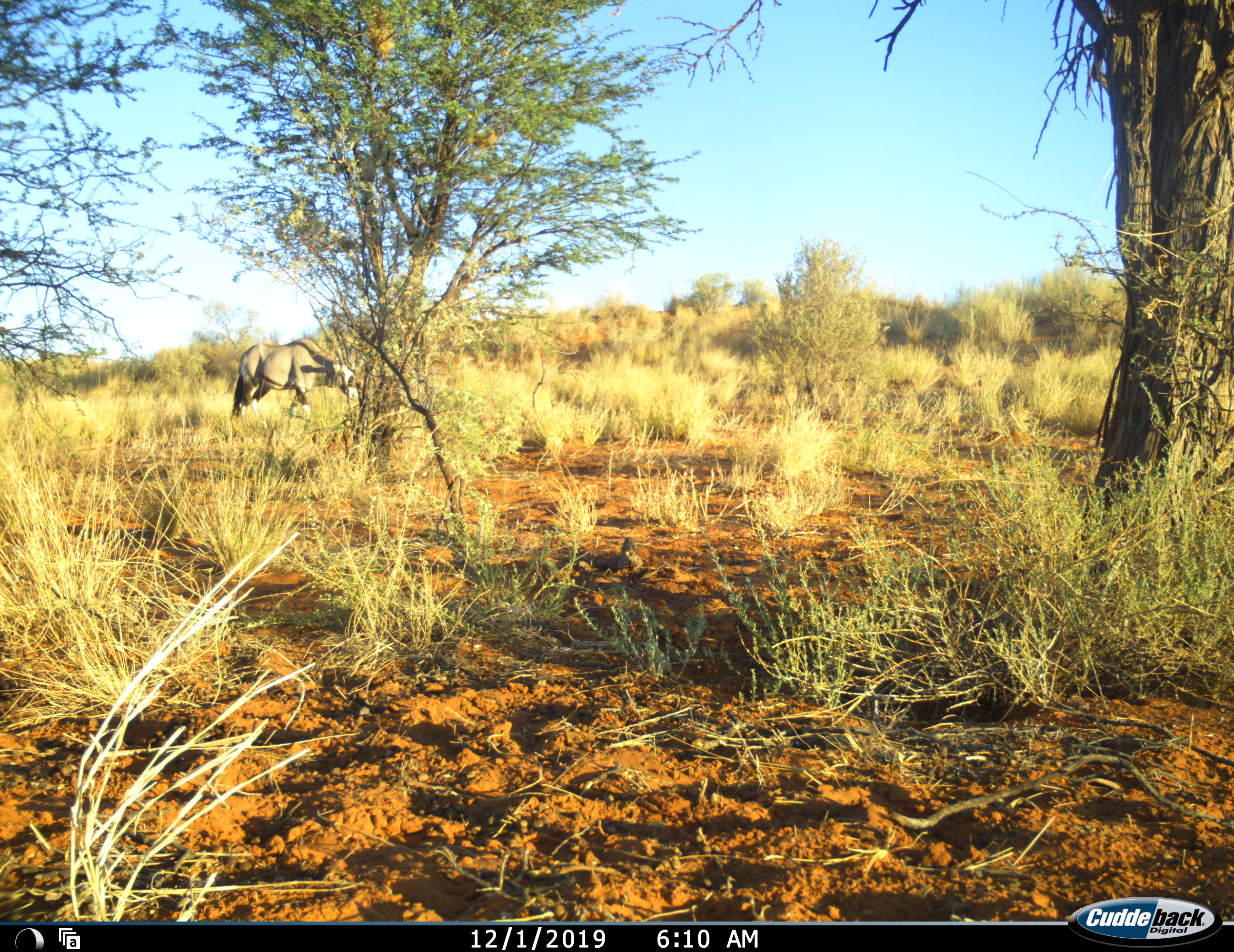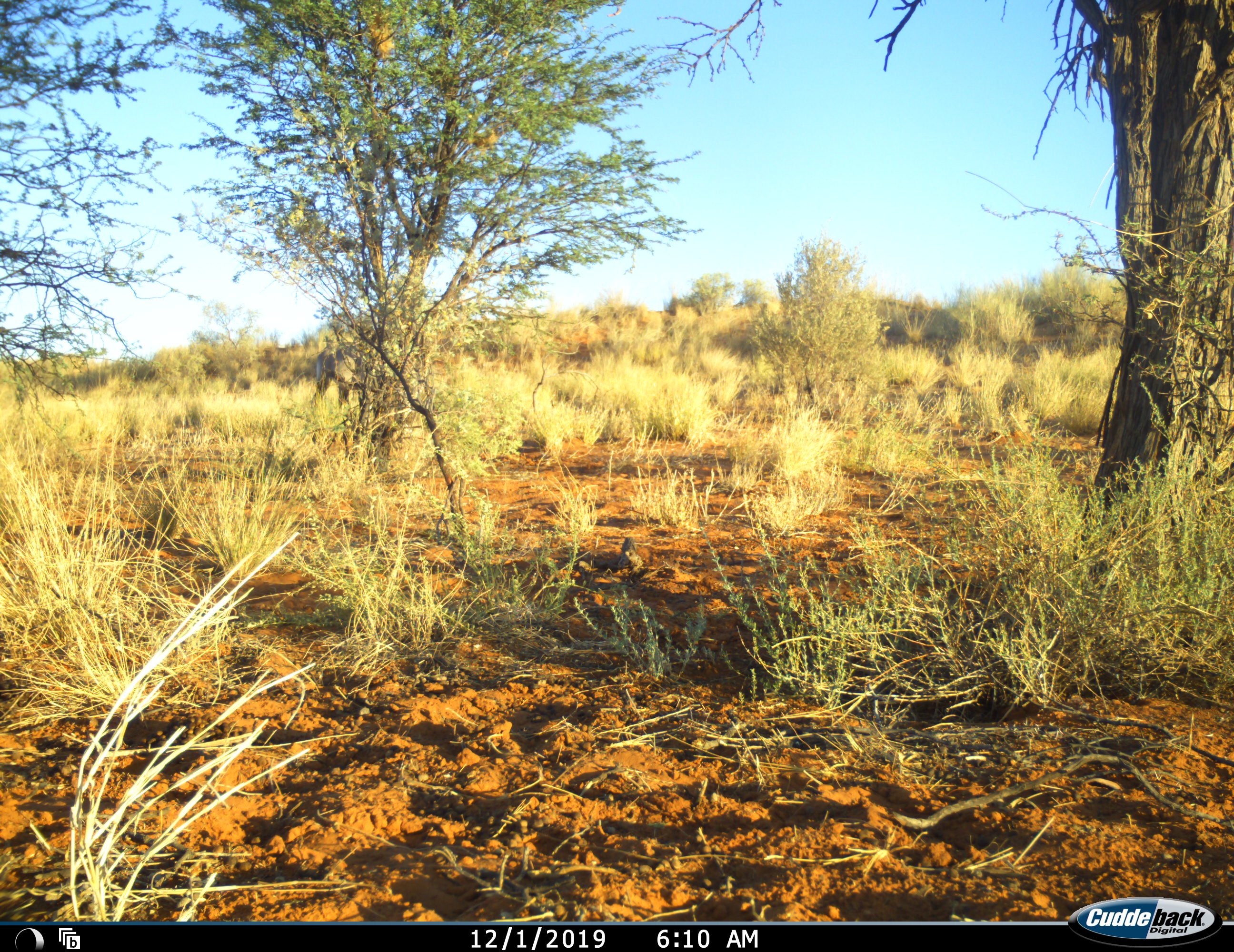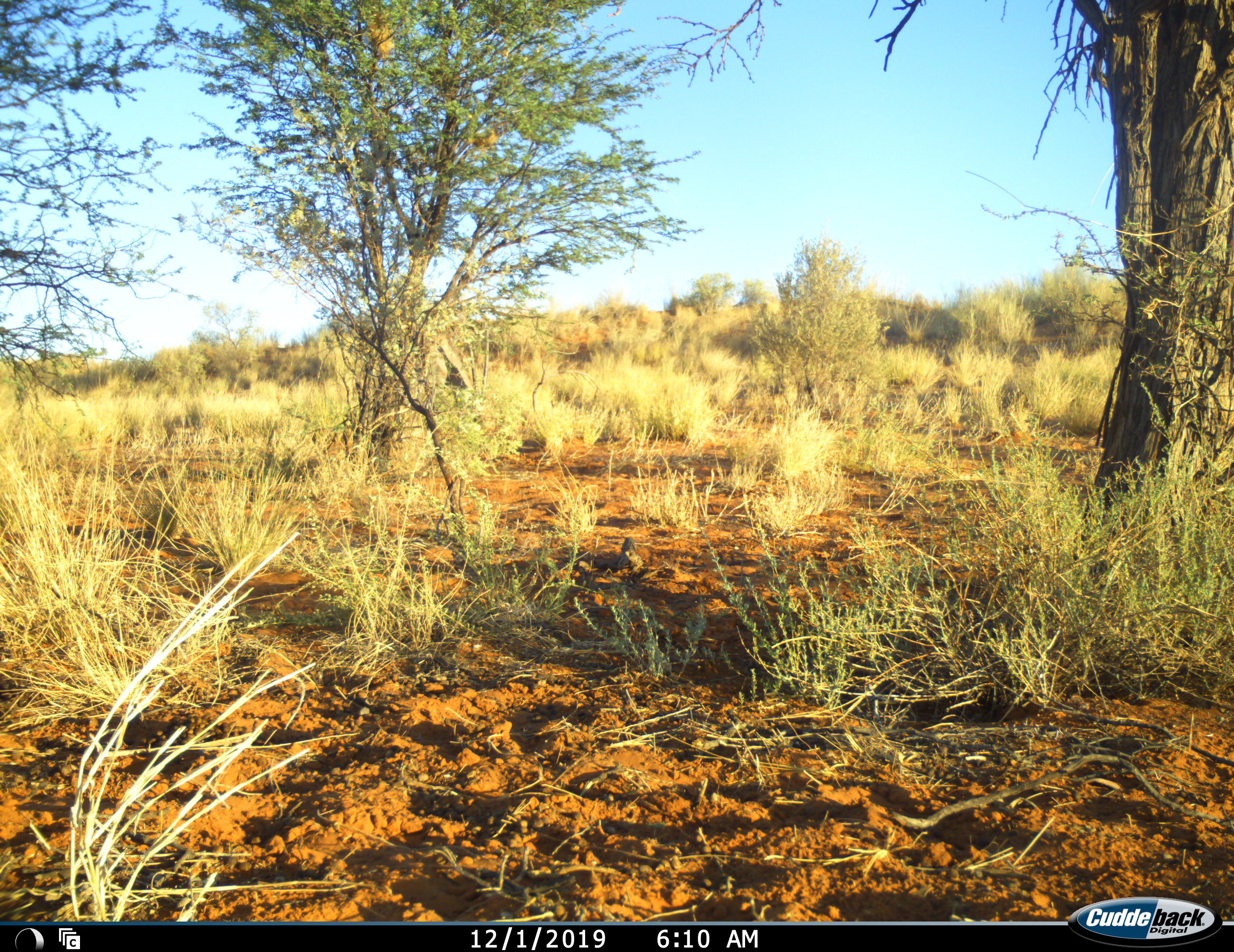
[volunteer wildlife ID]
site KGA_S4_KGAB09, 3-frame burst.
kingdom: Animalia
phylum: Chordata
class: Mammalia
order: Artiodactyla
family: Bovidae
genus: Oryx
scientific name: Oryx gazella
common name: gemsbok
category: oryx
Oryx (gemsbok) (Oryx gazella), count 1. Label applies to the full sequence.